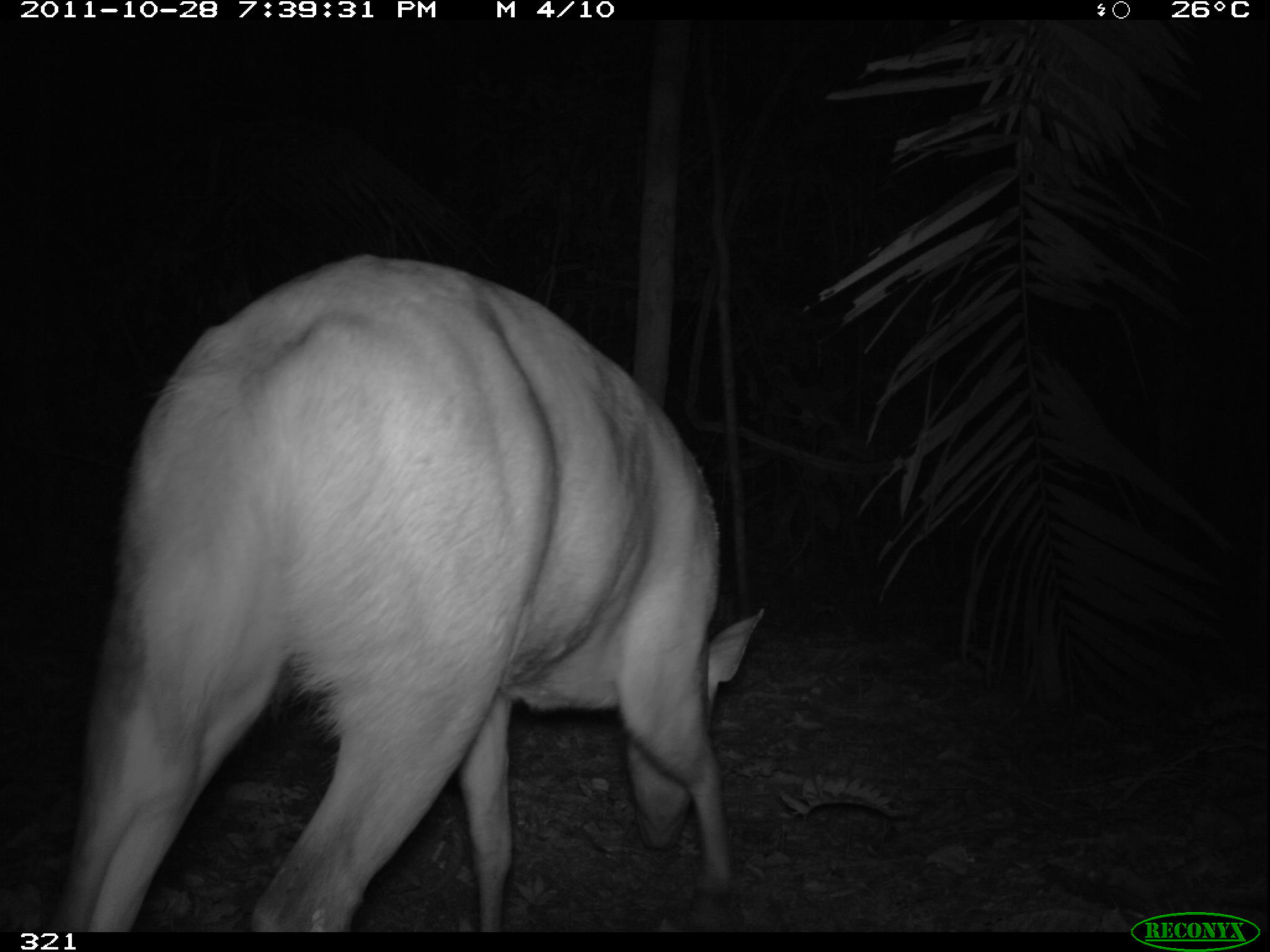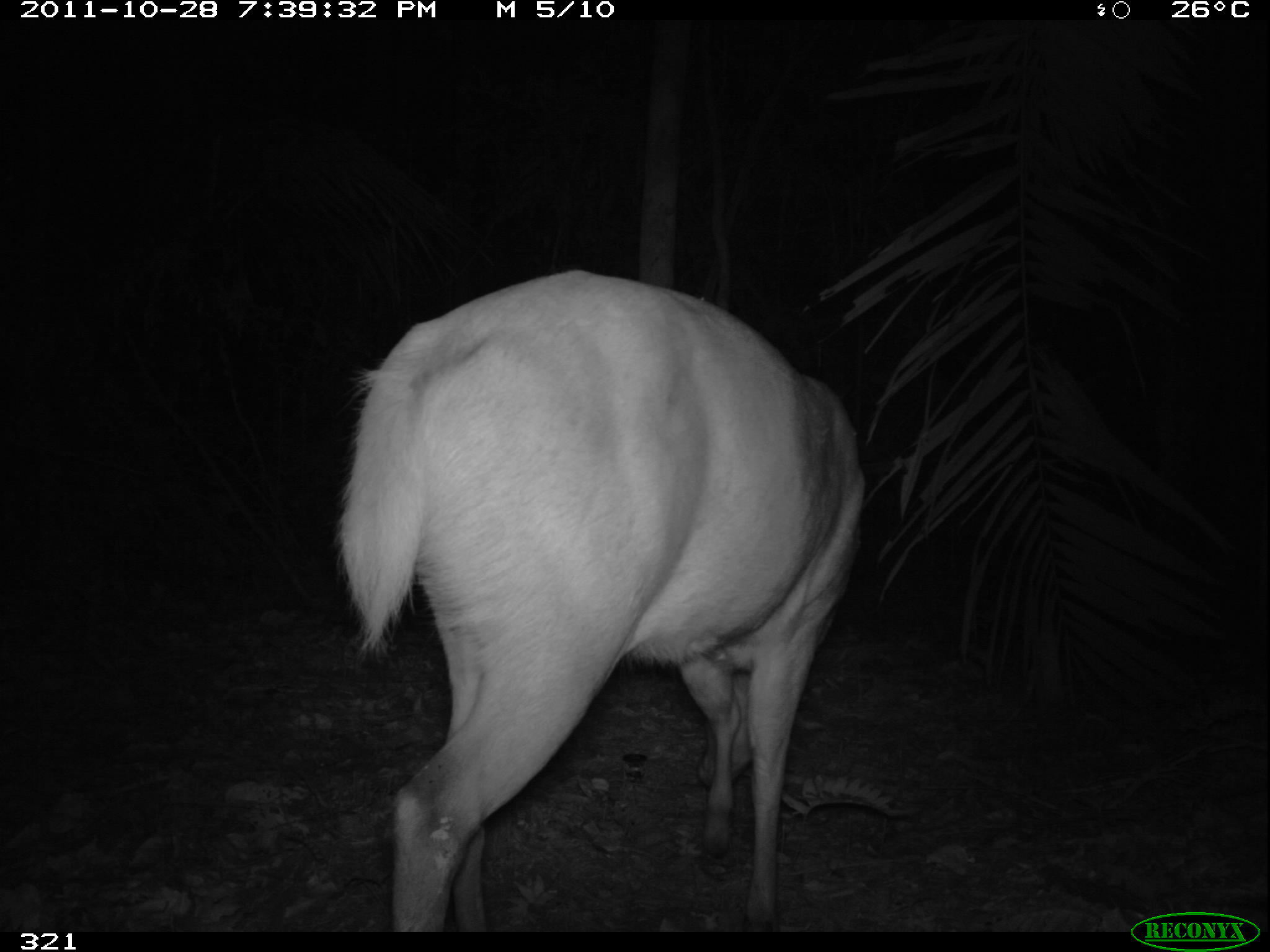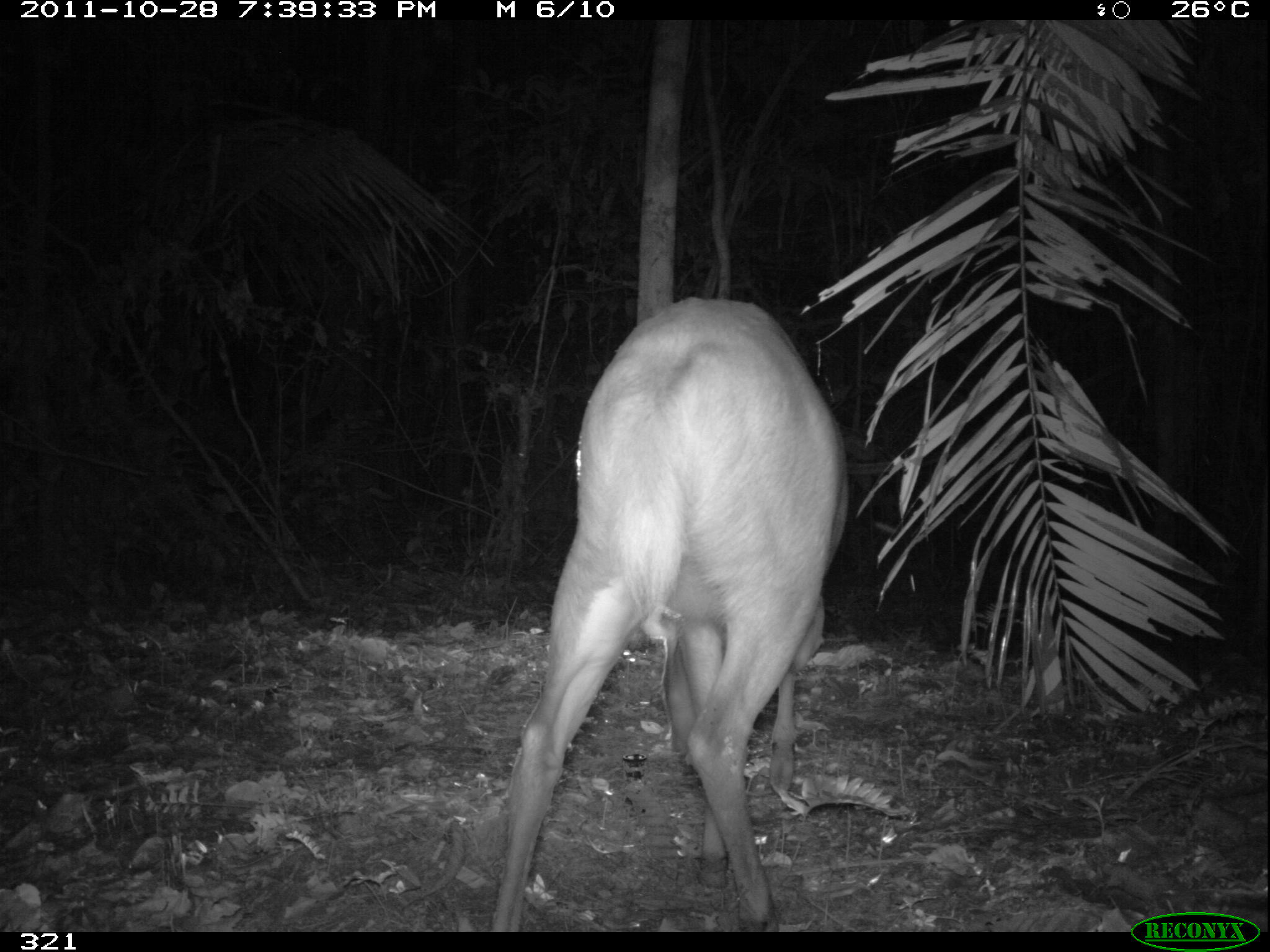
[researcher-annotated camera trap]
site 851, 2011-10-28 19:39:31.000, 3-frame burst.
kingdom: Animalia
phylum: Chordata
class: Mammalia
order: Artiodactyla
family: Cervidae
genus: Mazama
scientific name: Mazama americana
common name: red brocket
Mazama americana (red brocket).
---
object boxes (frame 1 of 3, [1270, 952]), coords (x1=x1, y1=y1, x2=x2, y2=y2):
mazama americana: (x1=49, y1=252, x2=766, y2=932)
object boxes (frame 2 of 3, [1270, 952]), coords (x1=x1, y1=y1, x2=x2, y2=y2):
mazama americana: (x1=330, y1=266, x2=867, y2=932)